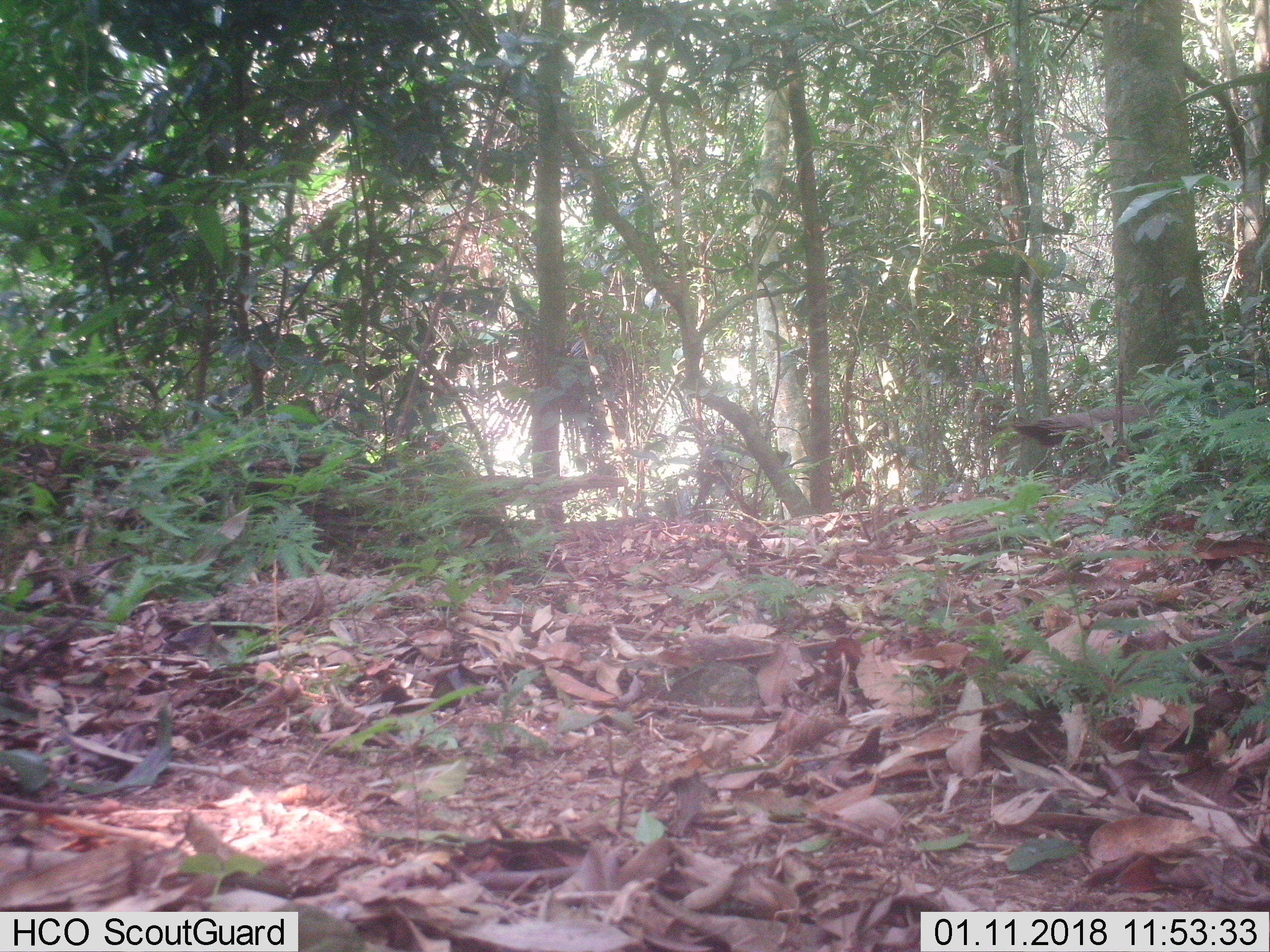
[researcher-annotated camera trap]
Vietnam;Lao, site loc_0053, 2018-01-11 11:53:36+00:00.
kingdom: Animalia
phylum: Chordata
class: Aves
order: Galliformes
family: Phasianidae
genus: Polyplectron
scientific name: Polyplectron bicalcaratum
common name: gray peacock-pheasant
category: grey peacock pheasant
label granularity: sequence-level